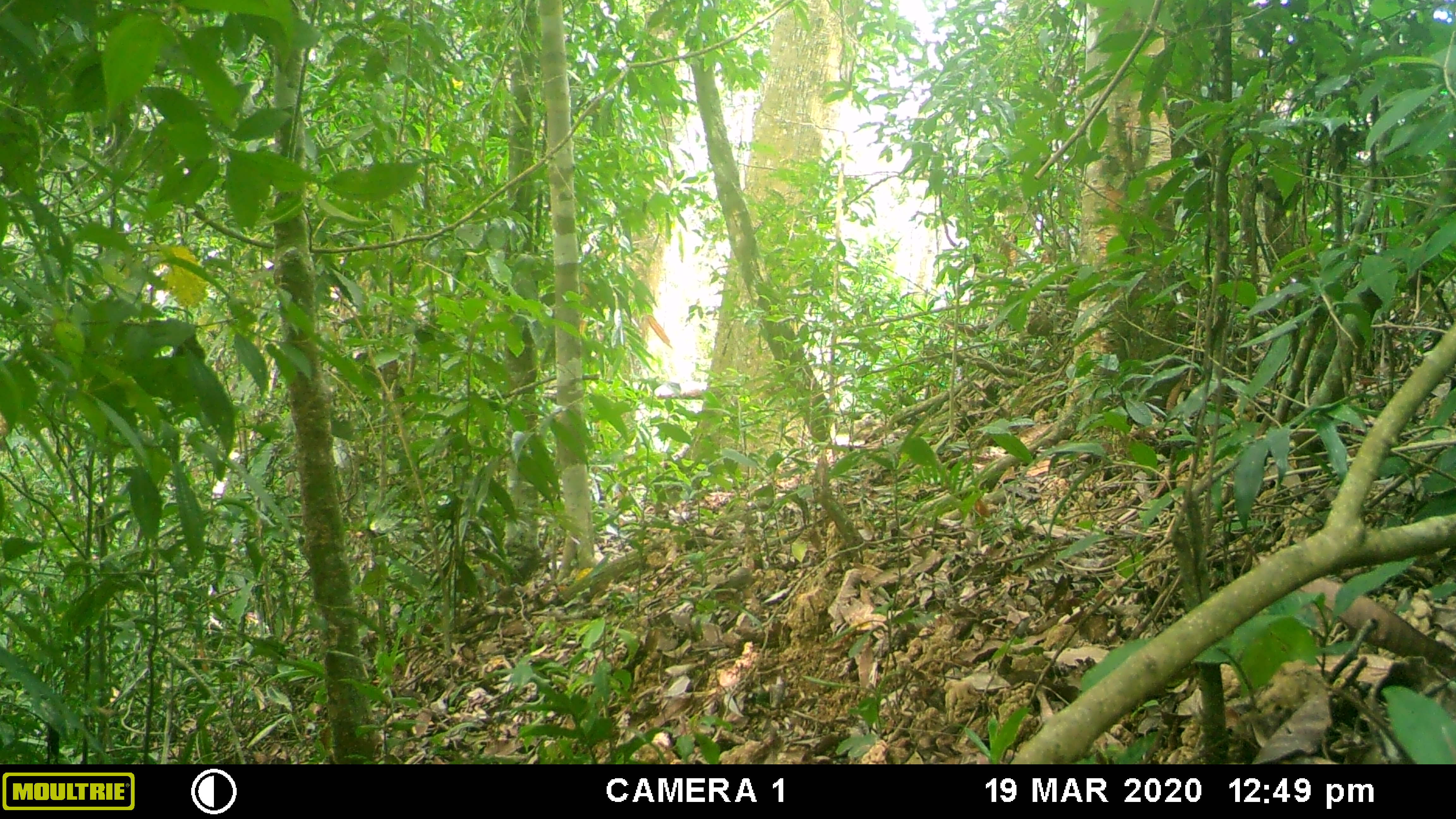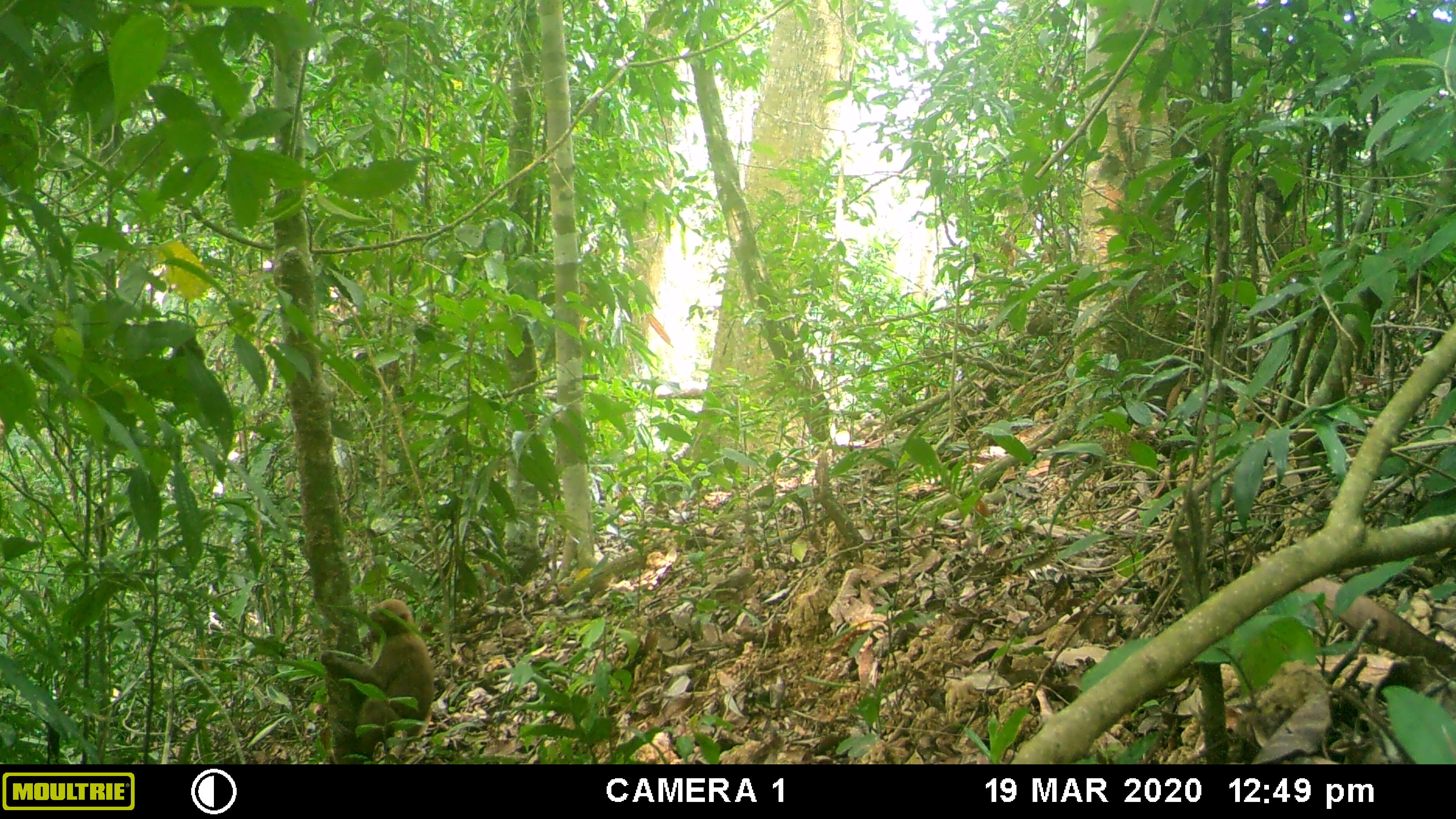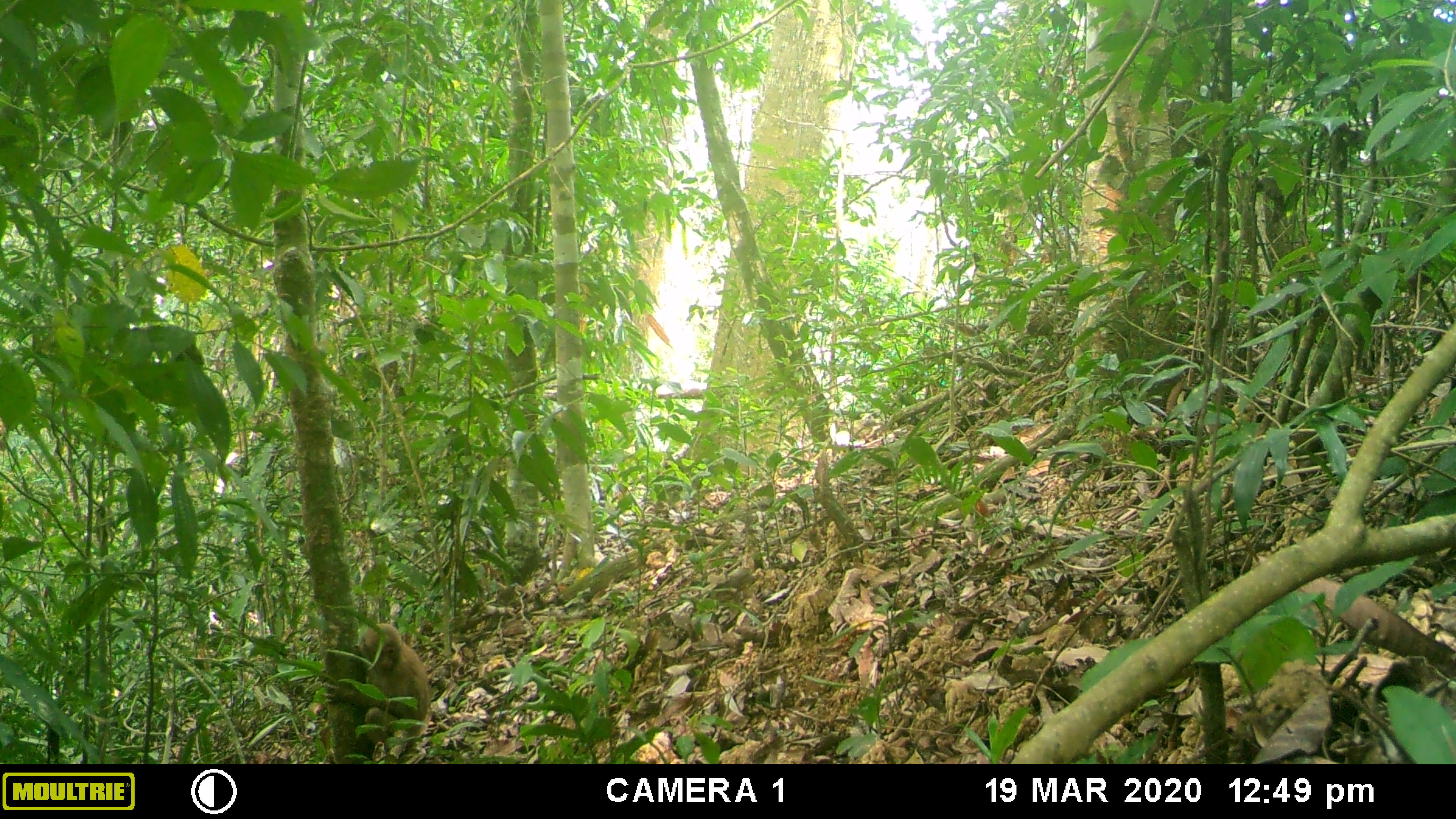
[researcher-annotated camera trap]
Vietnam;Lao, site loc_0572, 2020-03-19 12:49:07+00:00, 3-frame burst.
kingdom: Animalia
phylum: Chordata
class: Mammalia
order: Primates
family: Cercopithecidae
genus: Macaca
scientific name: Macaca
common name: macaques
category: assam or rhesus macaque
Assam or rhesus macaque (macaques) (Macaca). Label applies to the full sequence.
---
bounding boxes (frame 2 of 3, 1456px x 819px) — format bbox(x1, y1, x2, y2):
assam or rhesus macaque: bbox(319, 598, 433, 764)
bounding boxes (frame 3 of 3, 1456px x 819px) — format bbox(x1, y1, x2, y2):
assam or rhesus macaque: bbox(303, 623, 431, 764)